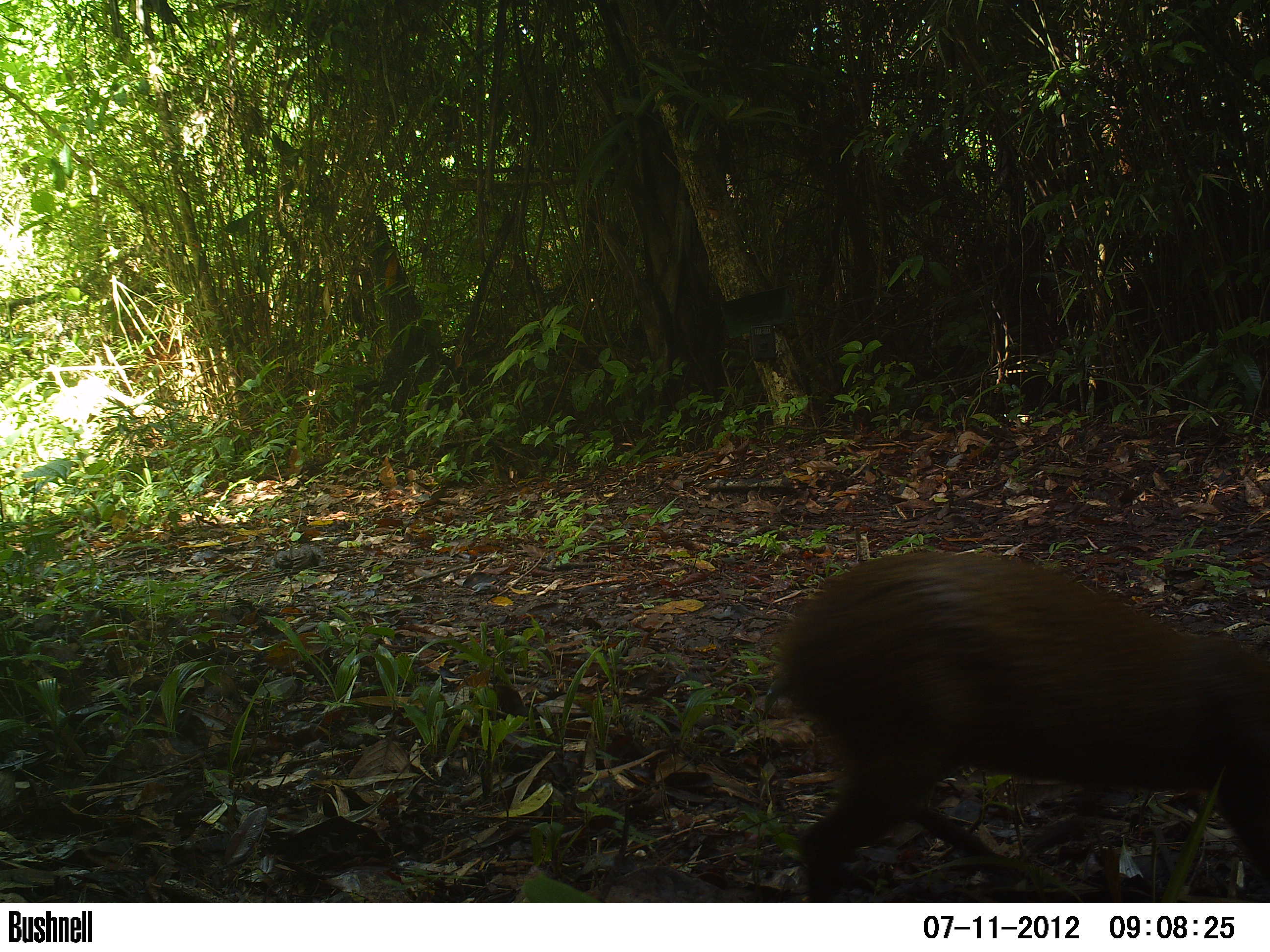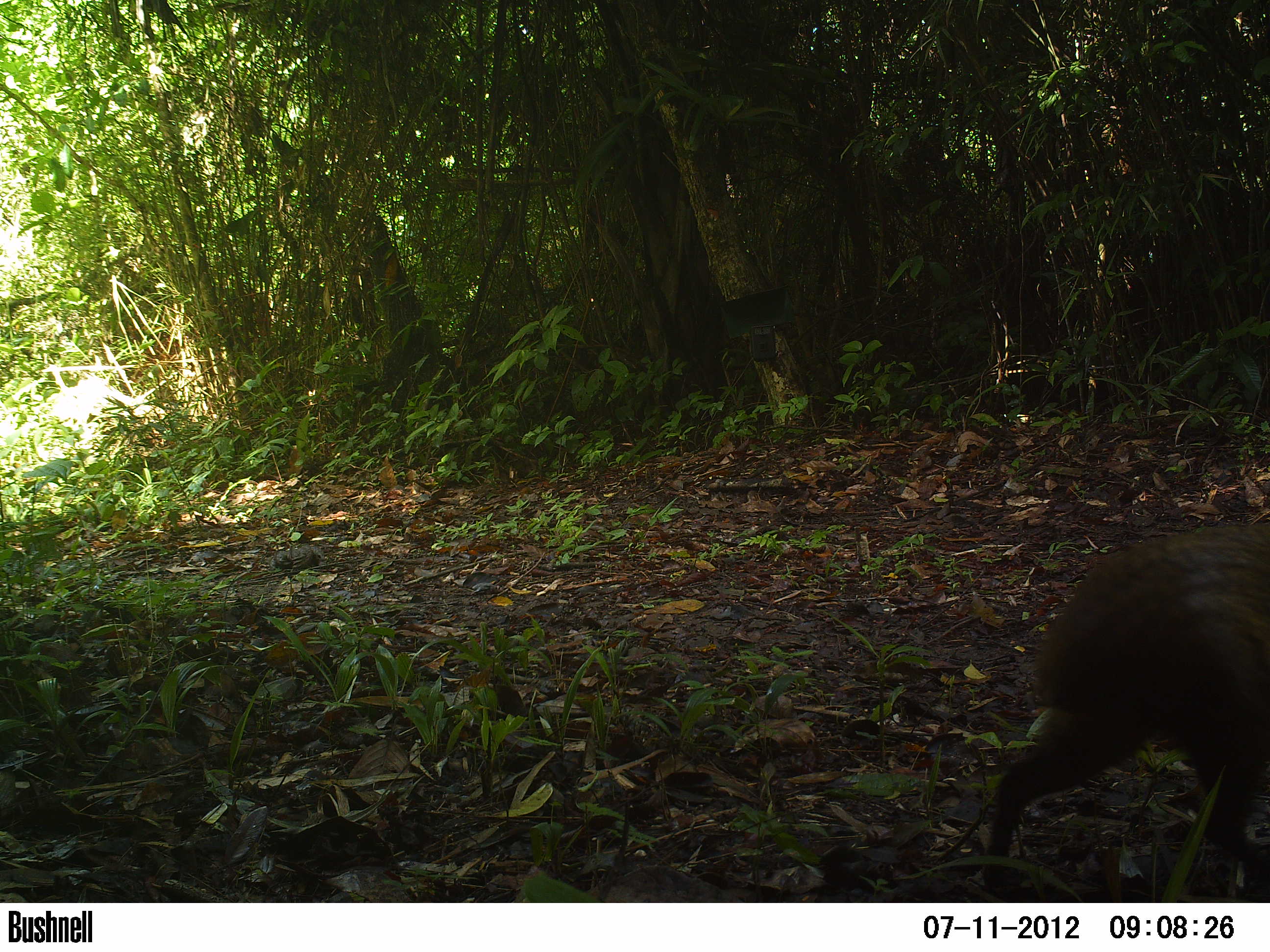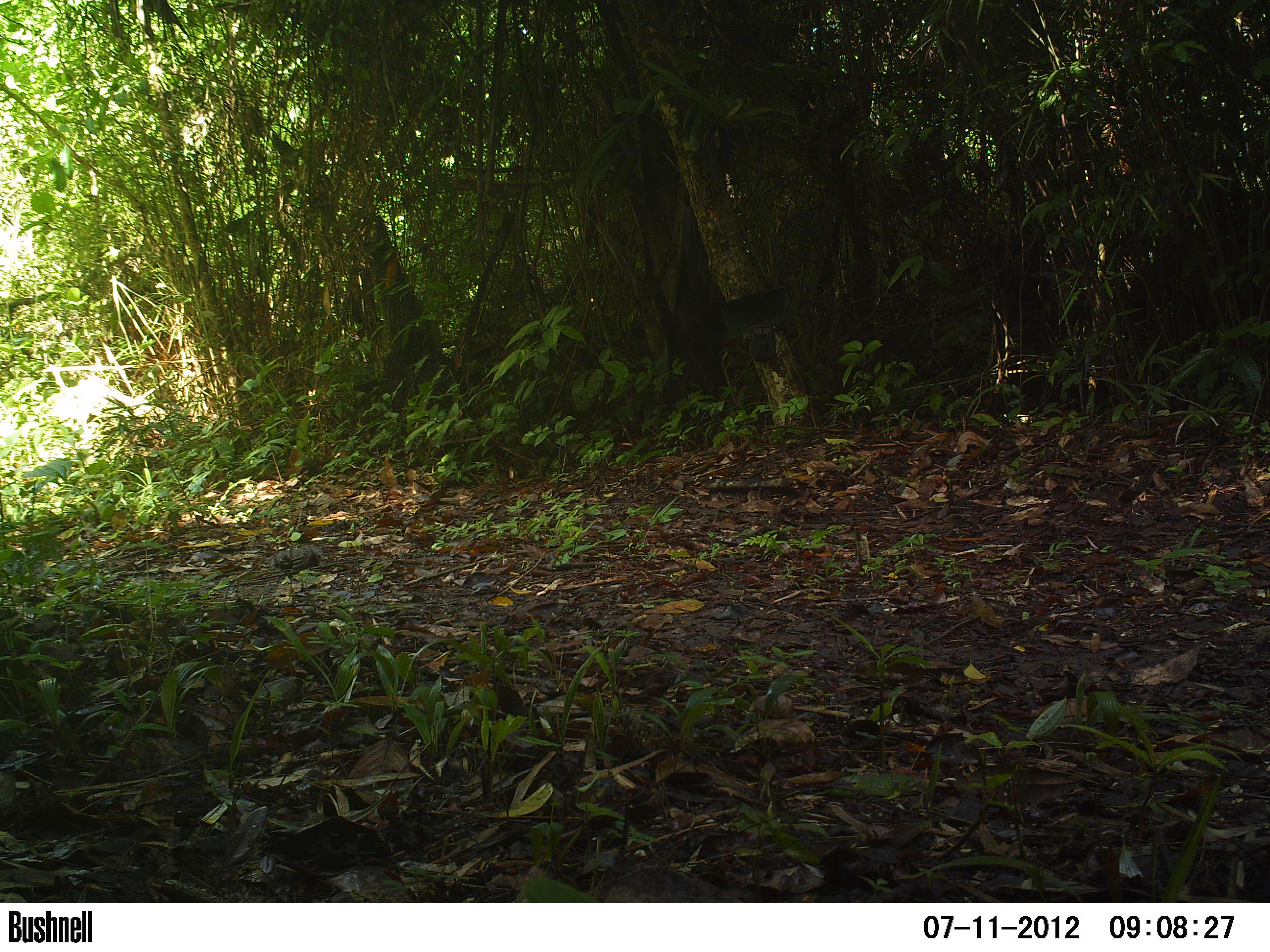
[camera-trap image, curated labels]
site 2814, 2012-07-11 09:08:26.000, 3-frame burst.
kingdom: Animalia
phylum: Chordata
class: Mammalia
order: Rodentia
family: Dasyproctidae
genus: Dasyprocta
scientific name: Dasyprocta punctata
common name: central american agouti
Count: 1.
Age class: adult.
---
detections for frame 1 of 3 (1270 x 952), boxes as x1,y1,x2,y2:
dasyprocta punctata: 766,548,1270,902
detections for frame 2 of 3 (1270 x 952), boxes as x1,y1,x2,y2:
dasyprocta punctata: 980,521,1270,888